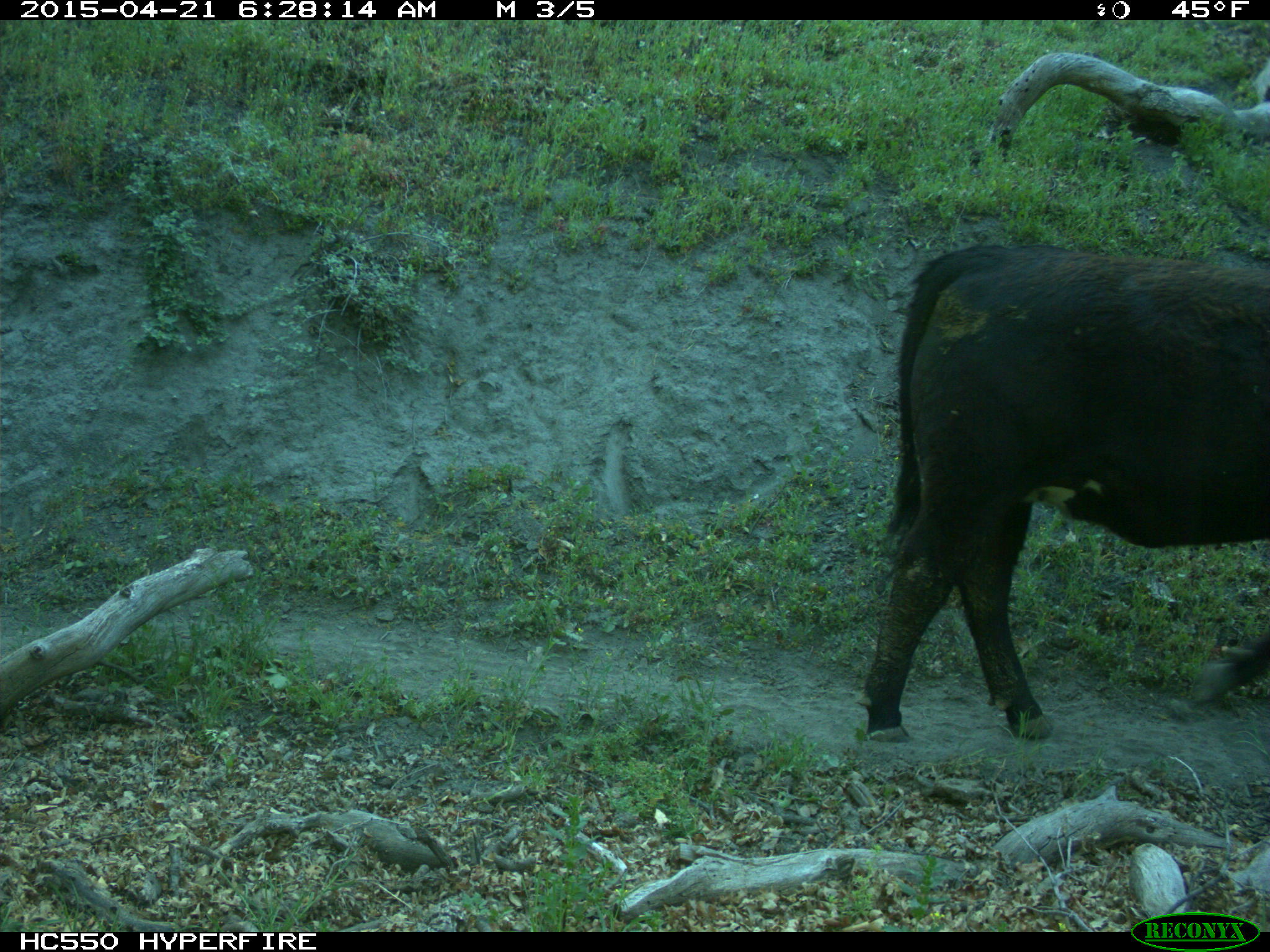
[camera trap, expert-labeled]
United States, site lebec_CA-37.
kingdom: Animalia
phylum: Chordata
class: Mammalia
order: Artiodactyla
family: Bovidae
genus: Bos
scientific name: Bos taurus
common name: domestic cow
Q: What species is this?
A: Bos taurus (domestic cow).